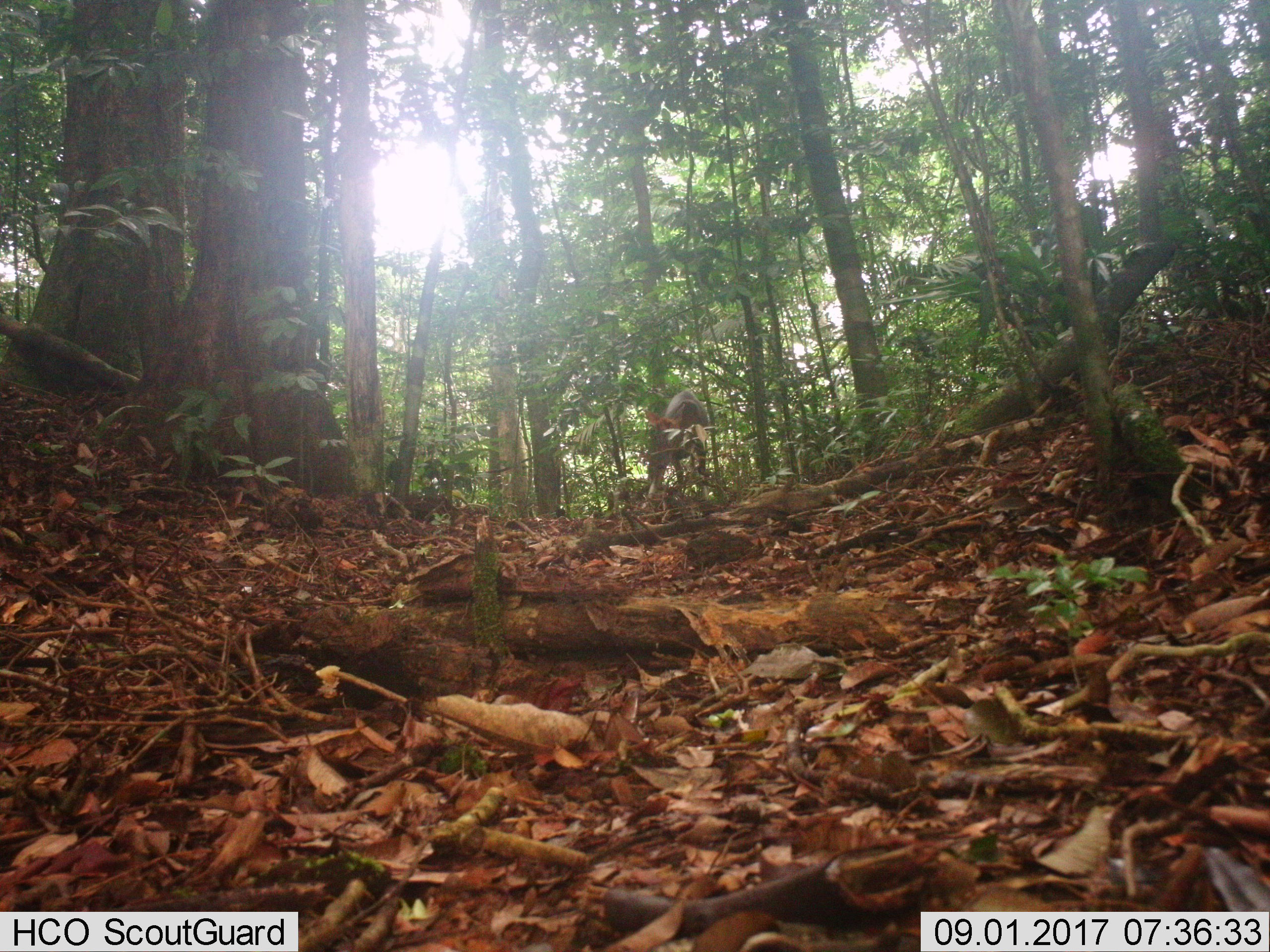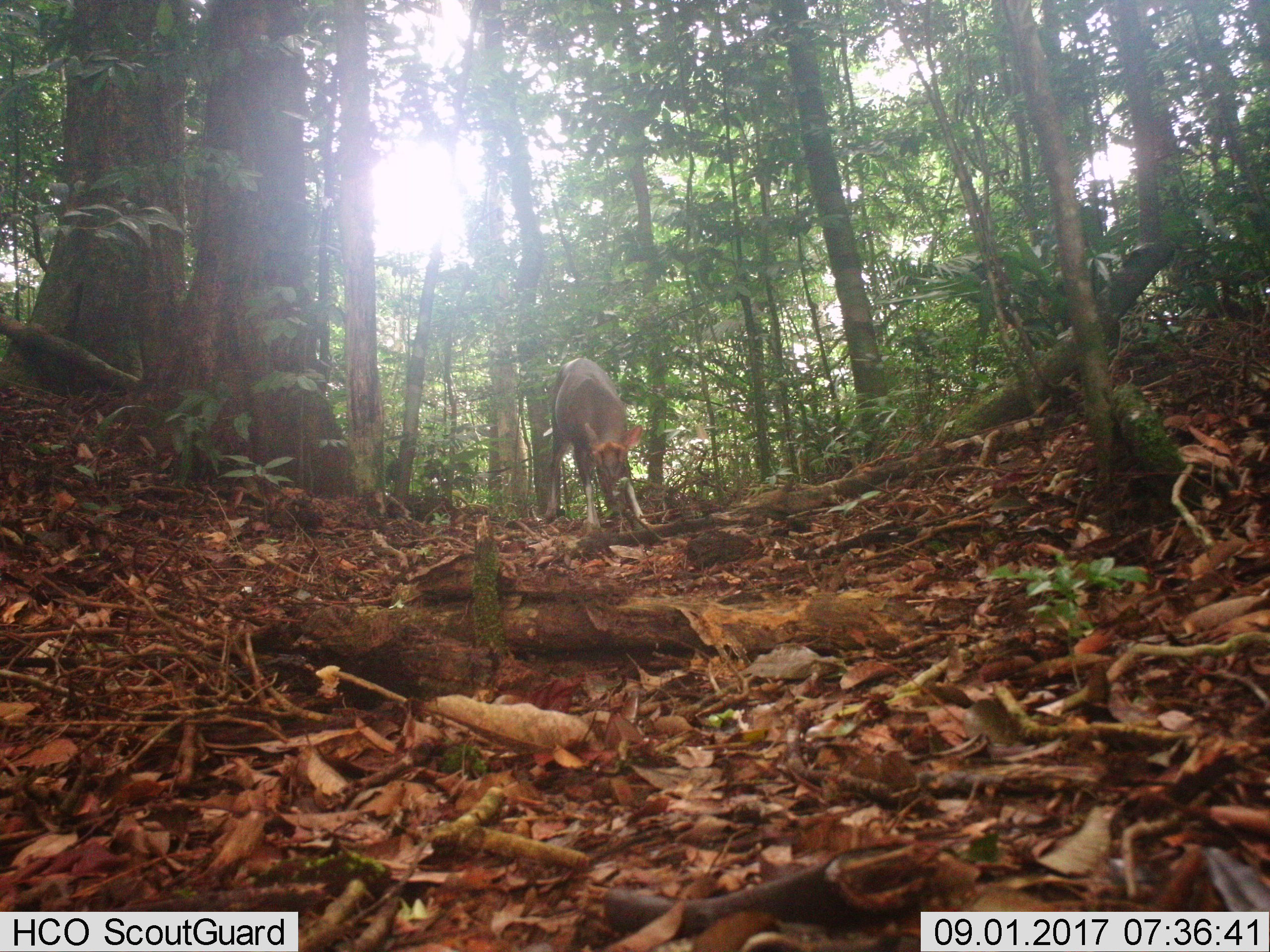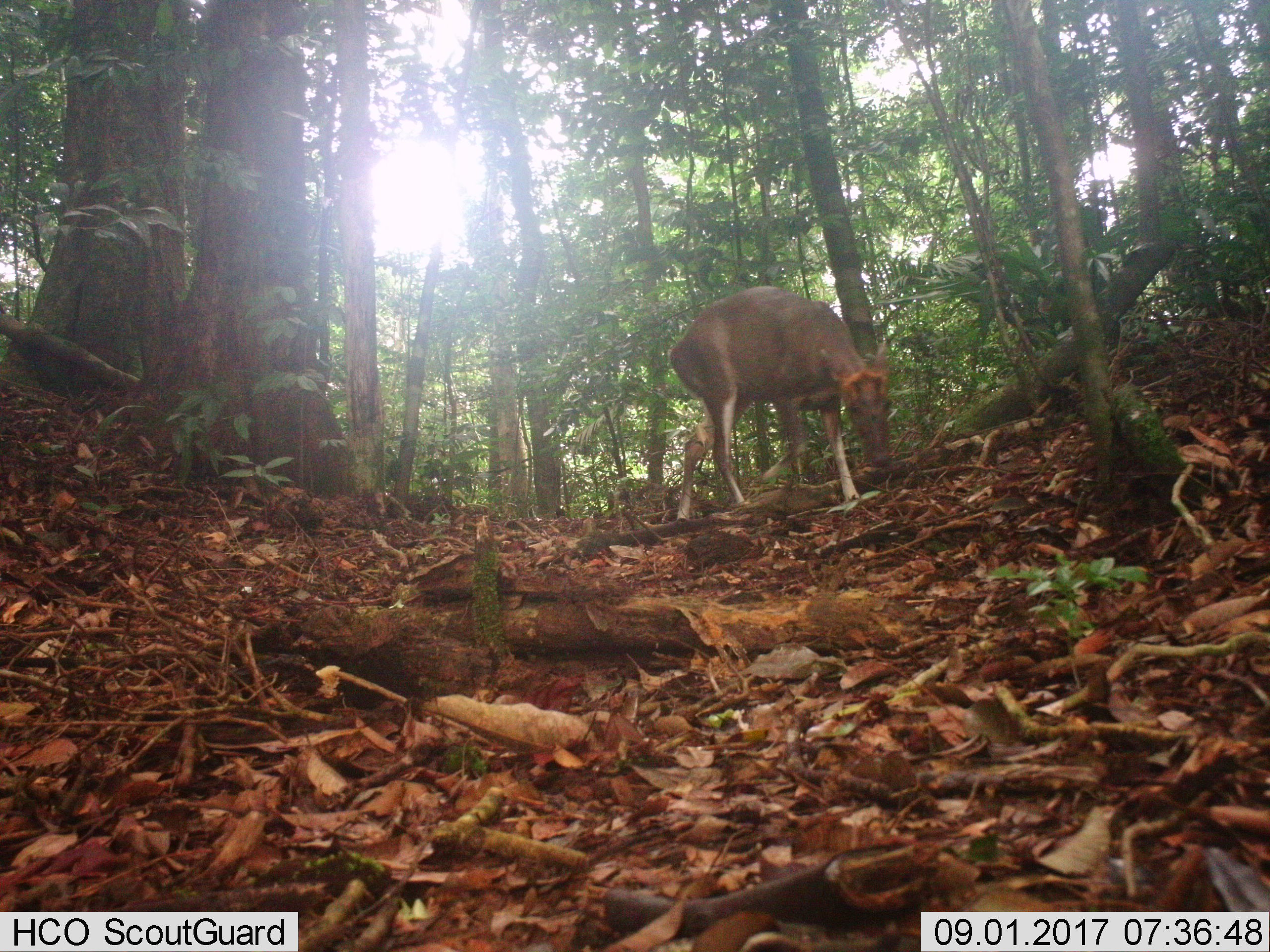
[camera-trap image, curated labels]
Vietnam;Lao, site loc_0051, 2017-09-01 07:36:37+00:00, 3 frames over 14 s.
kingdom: Animalia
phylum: Chordata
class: Mammalia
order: Artiodactyla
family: Cervidae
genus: Muntiacus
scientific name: Muntiacus rooseveltorum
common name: roosevelt's muntjac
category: roosevelts muntjac group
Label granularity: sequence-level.